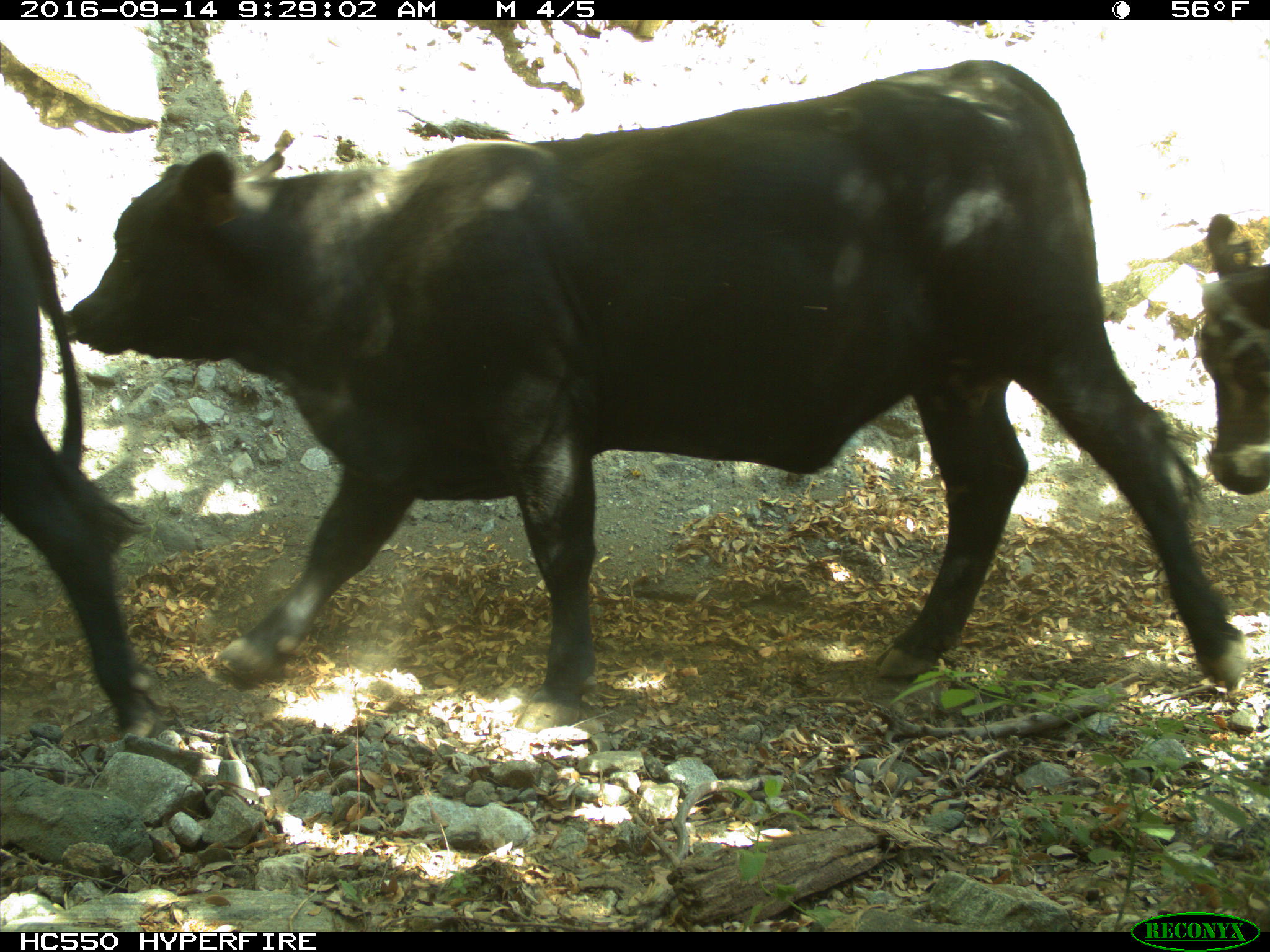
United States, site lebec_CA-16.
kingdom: Animalia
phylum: Chordata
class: Mammalia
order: Artiodactyla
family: Bovidae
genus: Bos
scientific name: Bos taurus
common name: domestic cow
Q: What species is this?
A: Bos taurus (domestic cow).